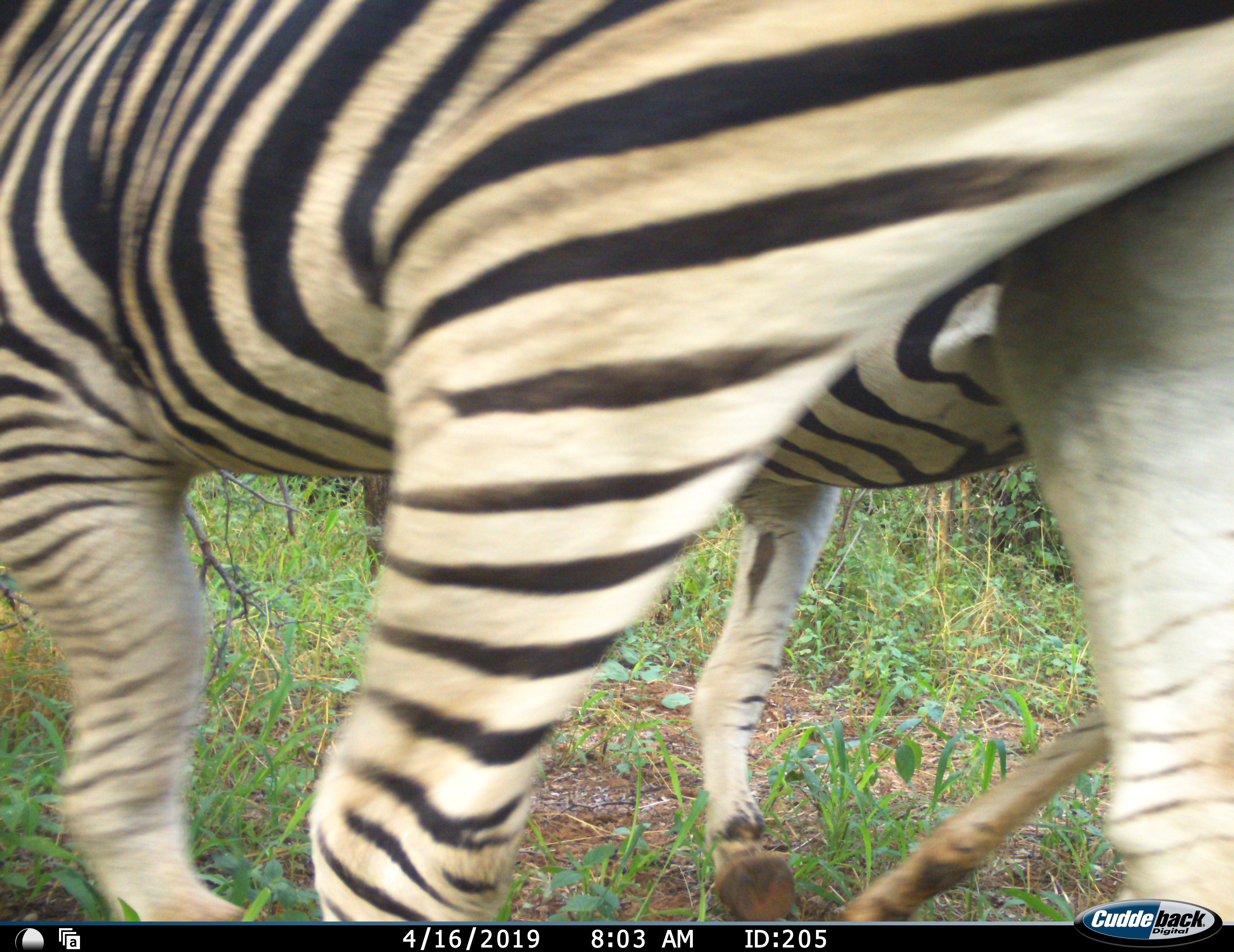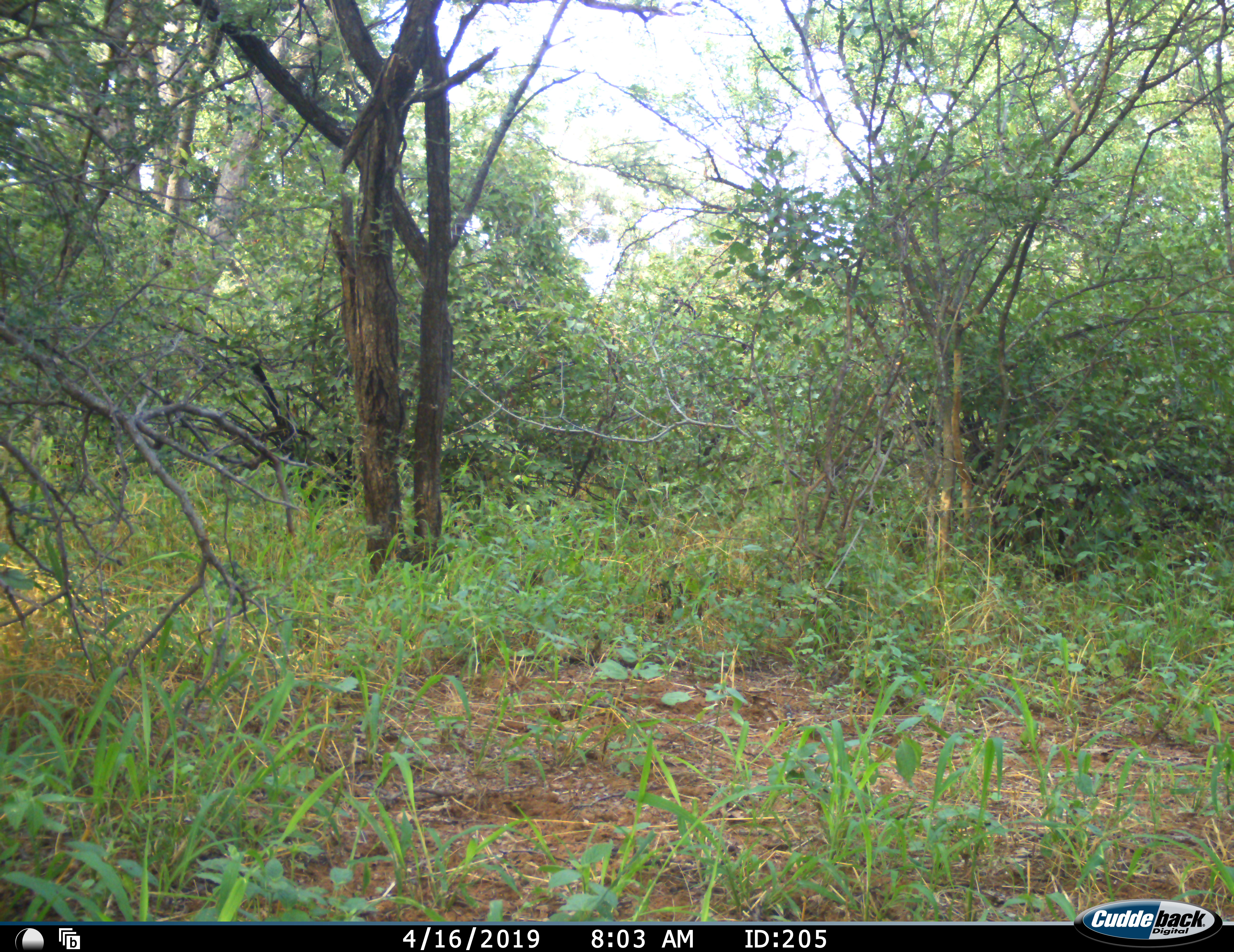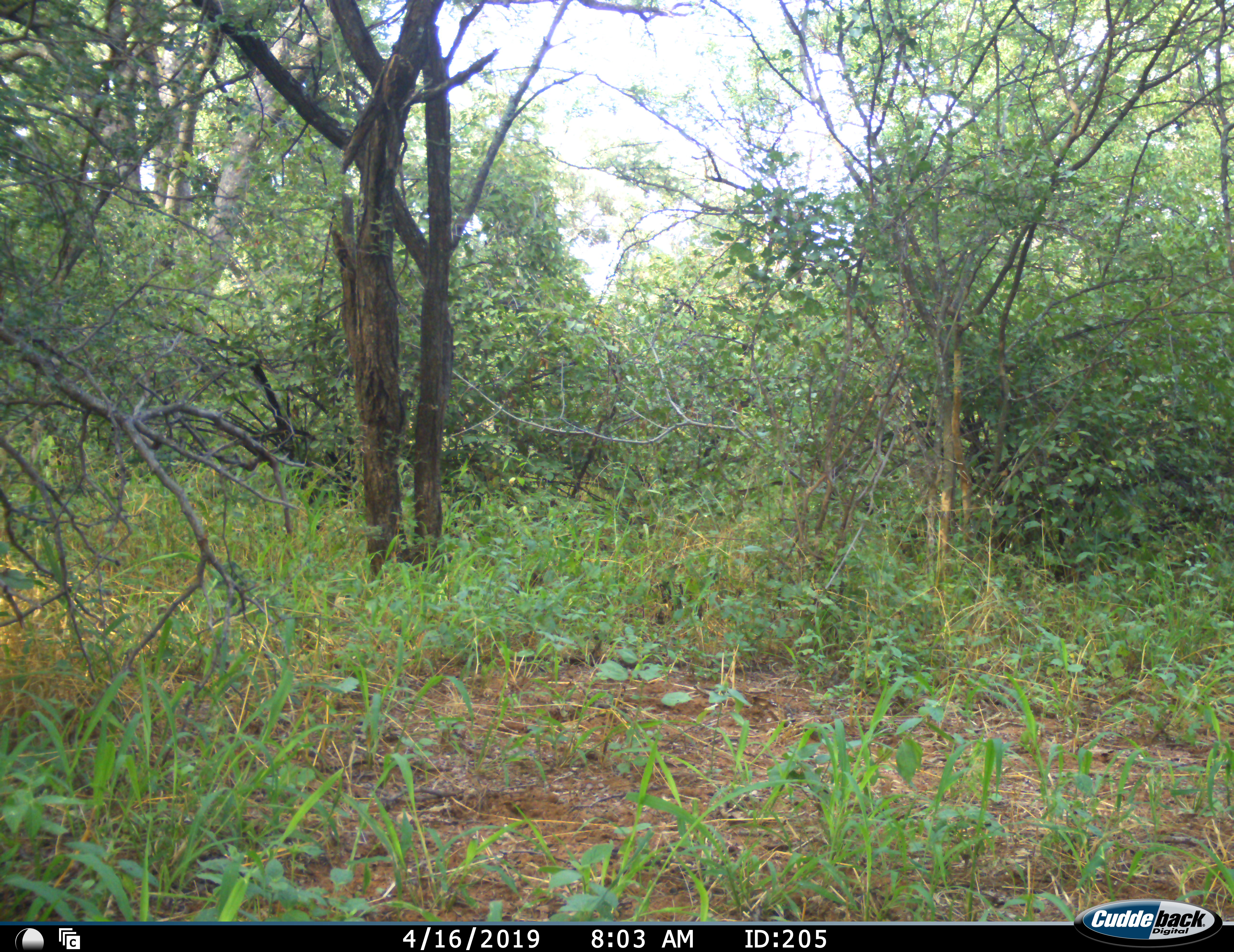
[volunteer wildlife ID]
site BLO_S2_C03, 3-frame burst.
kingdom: Animalia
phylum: Chordata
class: Mammalia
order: Perissodactyla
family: Equidae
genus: Equus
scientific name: Equus quagga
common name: plains zebra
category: zebraplains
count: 2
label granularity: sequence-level